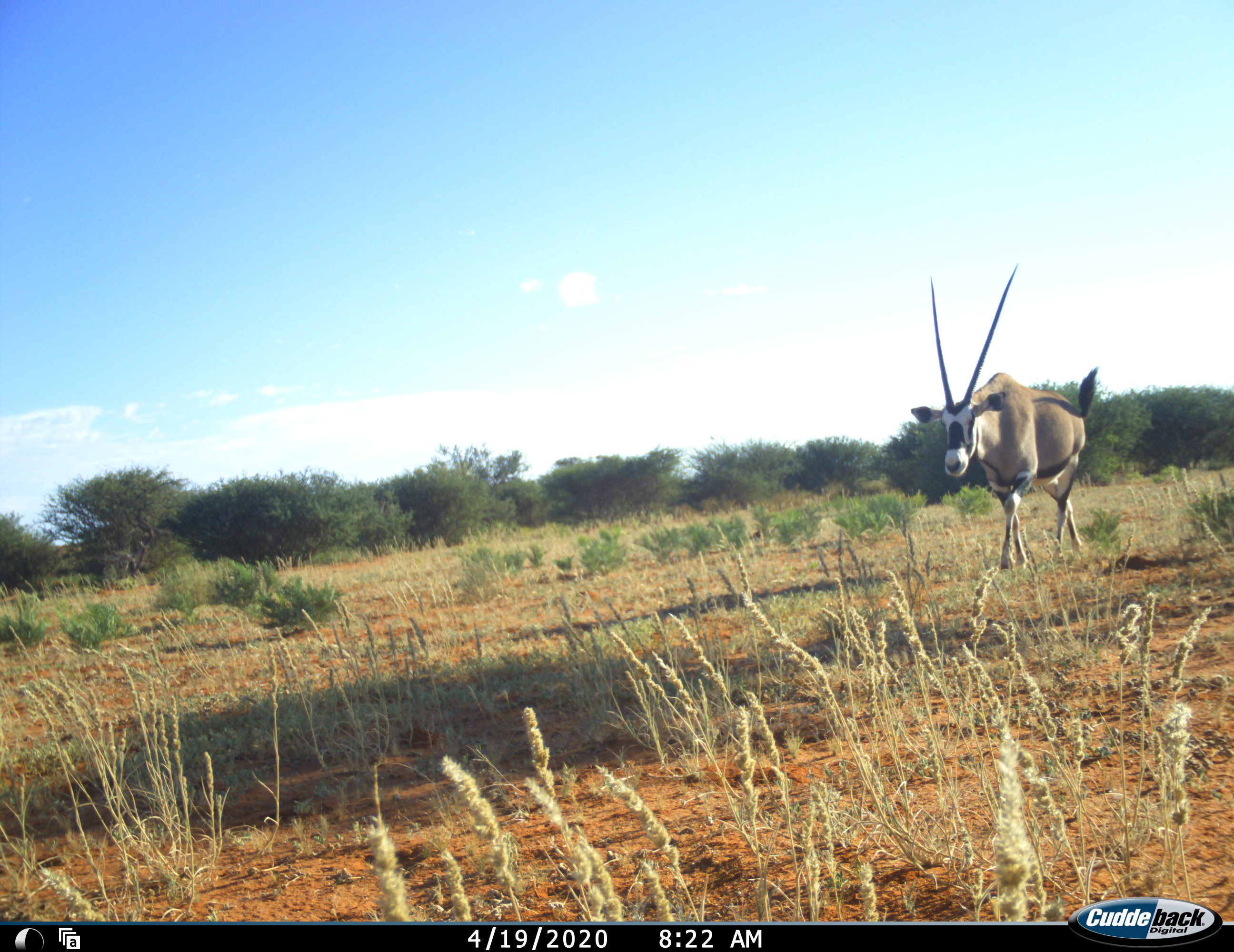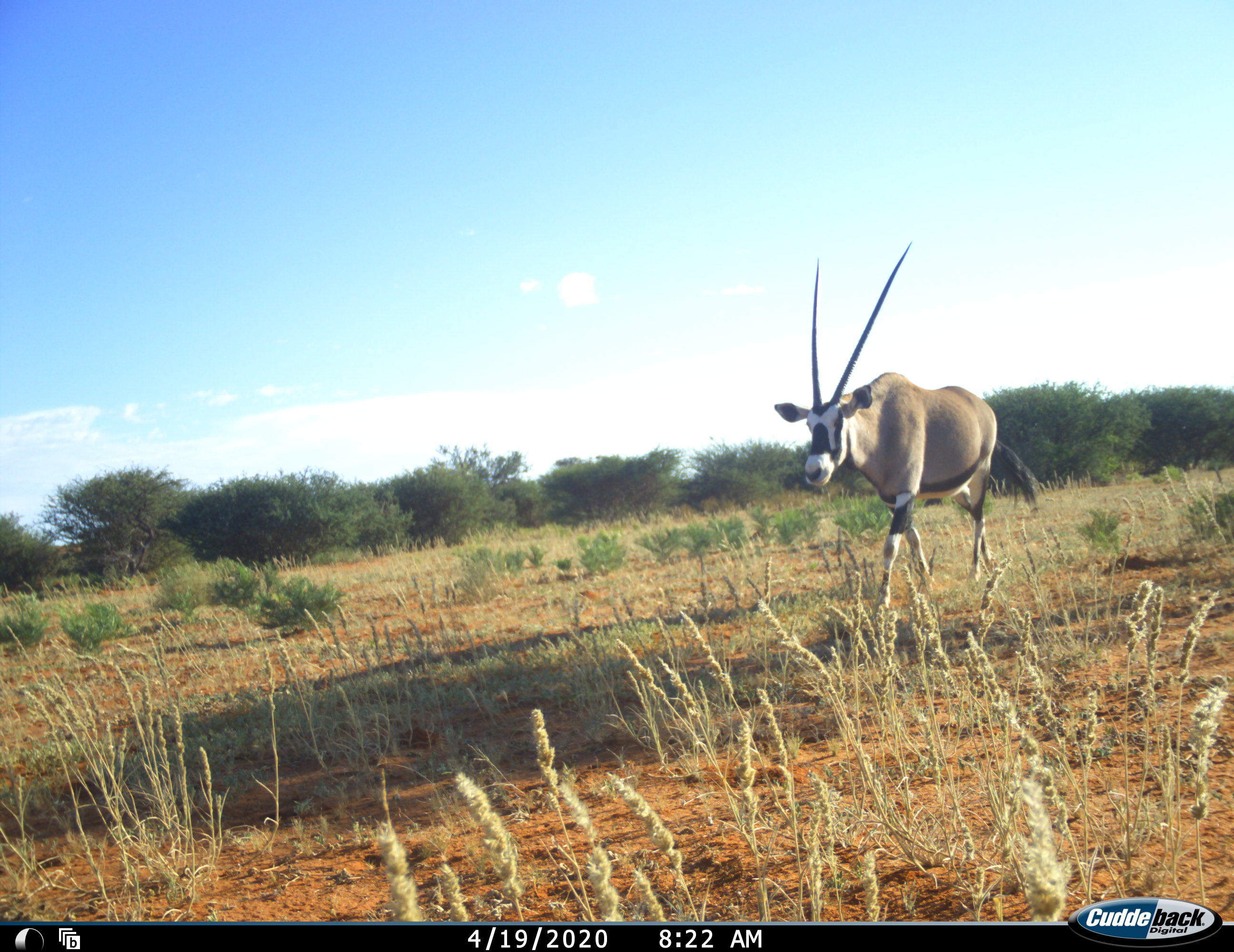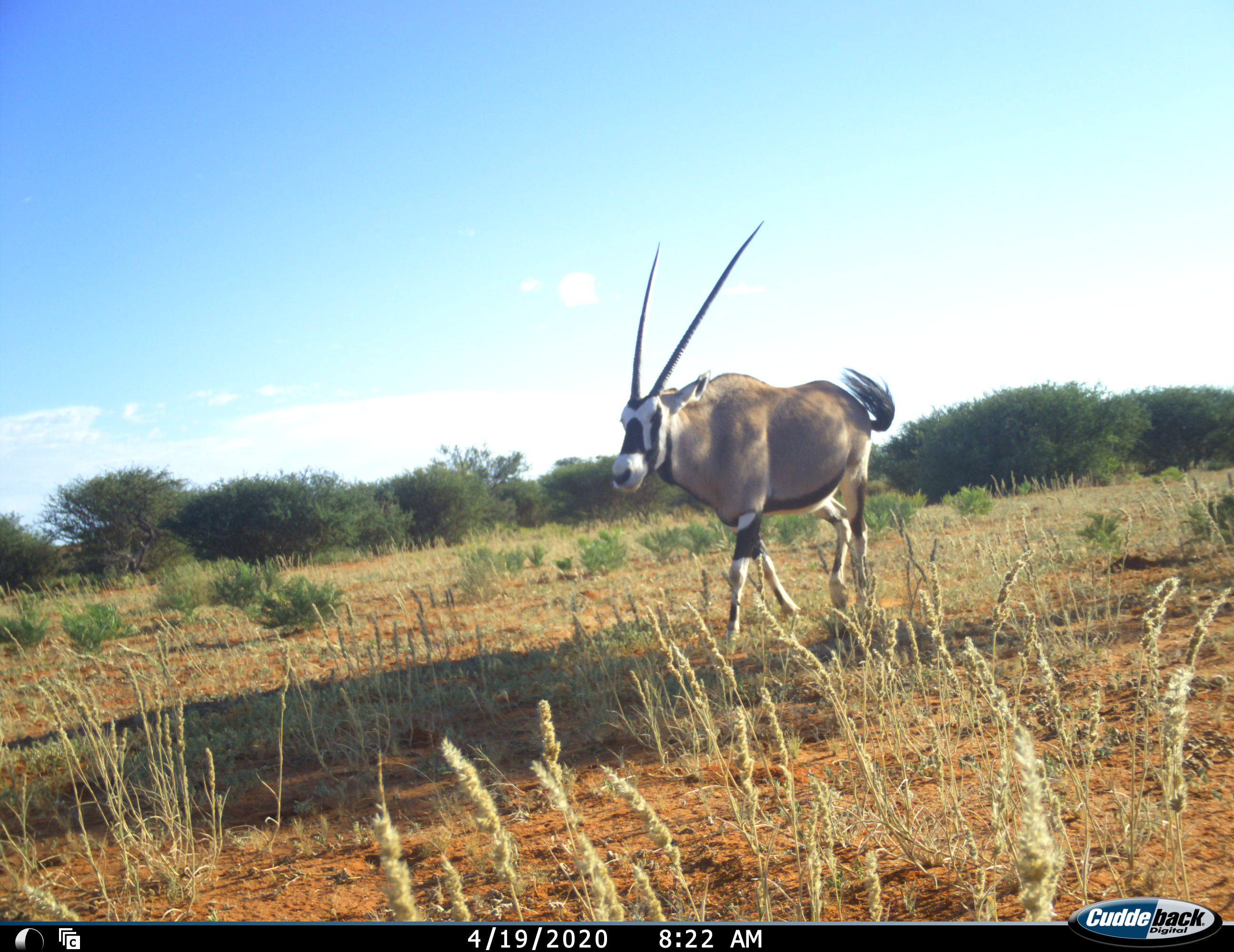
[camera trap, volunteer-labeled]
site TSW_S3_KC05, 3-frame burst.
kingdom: Animalia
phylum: Chordata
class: Mammalia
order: Artiodactyla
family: Bovidae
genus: Oryx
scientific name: Oryx gazella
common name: gemsbok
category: oryx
Oryx (gemsbok) (Oryx gazella), count 1. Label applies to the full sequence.